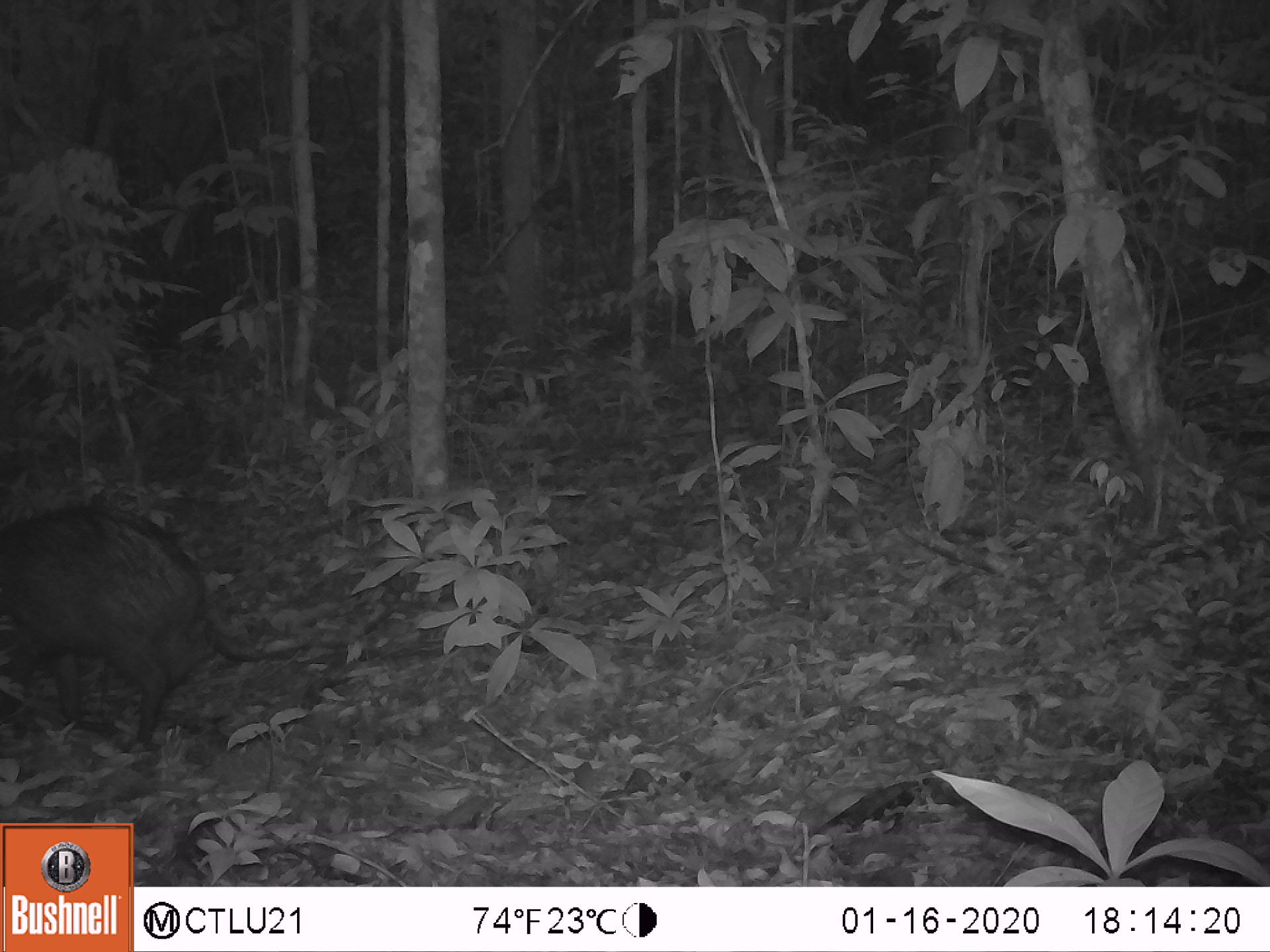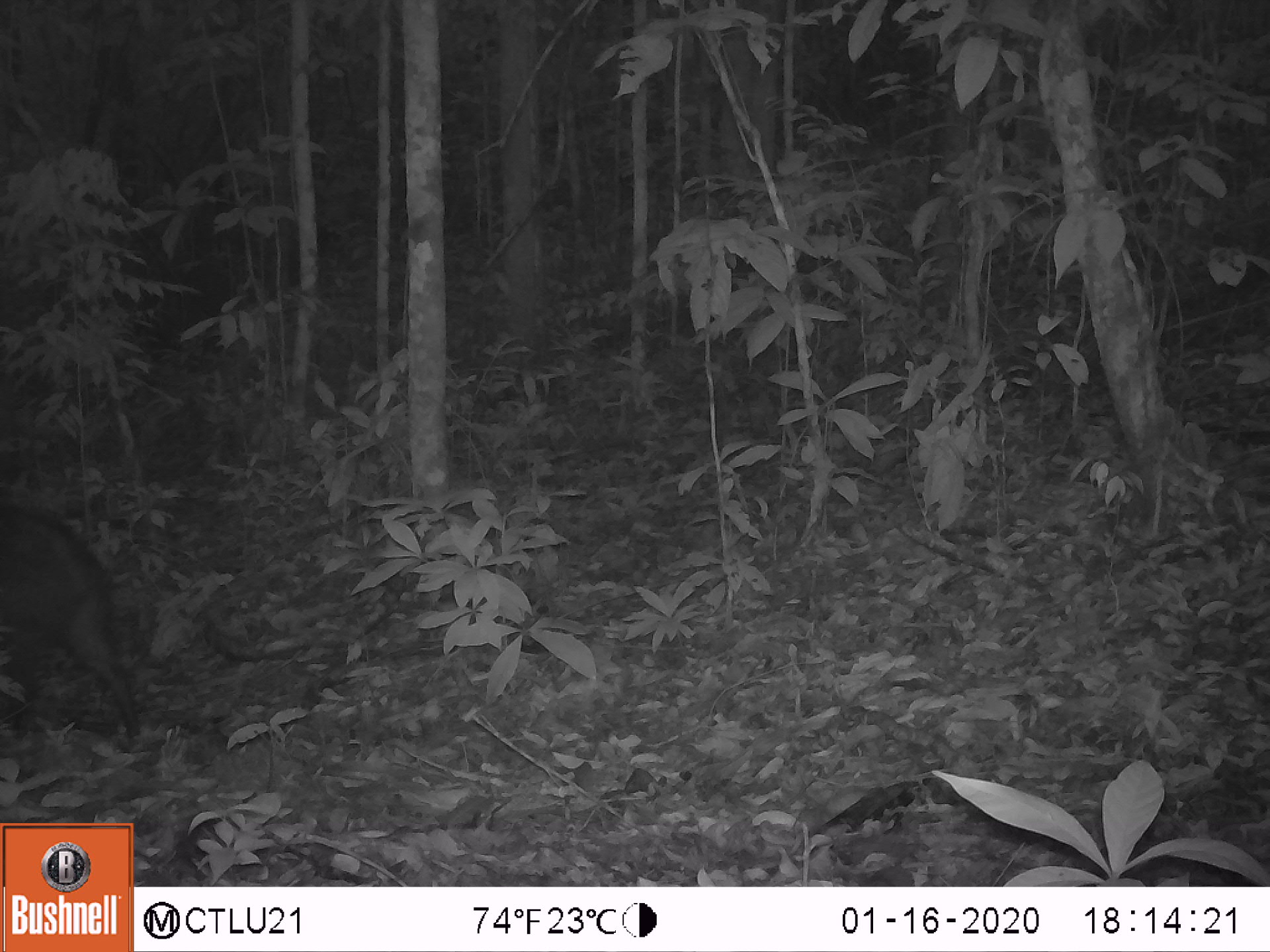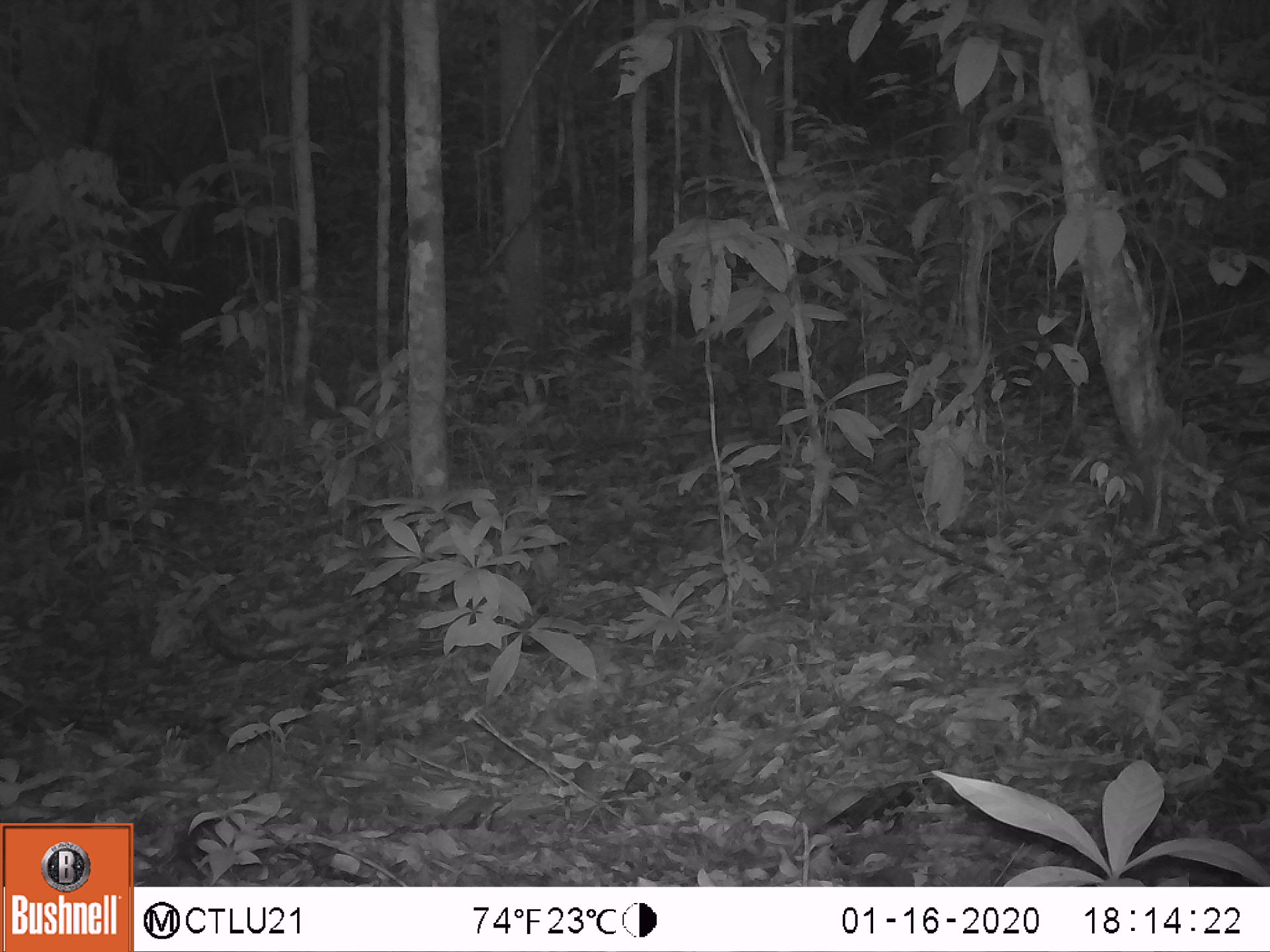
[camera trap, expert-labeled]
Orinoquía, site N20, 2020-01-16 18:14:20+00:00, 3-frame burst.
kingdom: Animalia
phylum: Chordata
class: Mammalia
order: Artiodactyla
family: Tayassuidae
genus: Pecari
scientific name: Pecari tajacu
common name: collared peccary